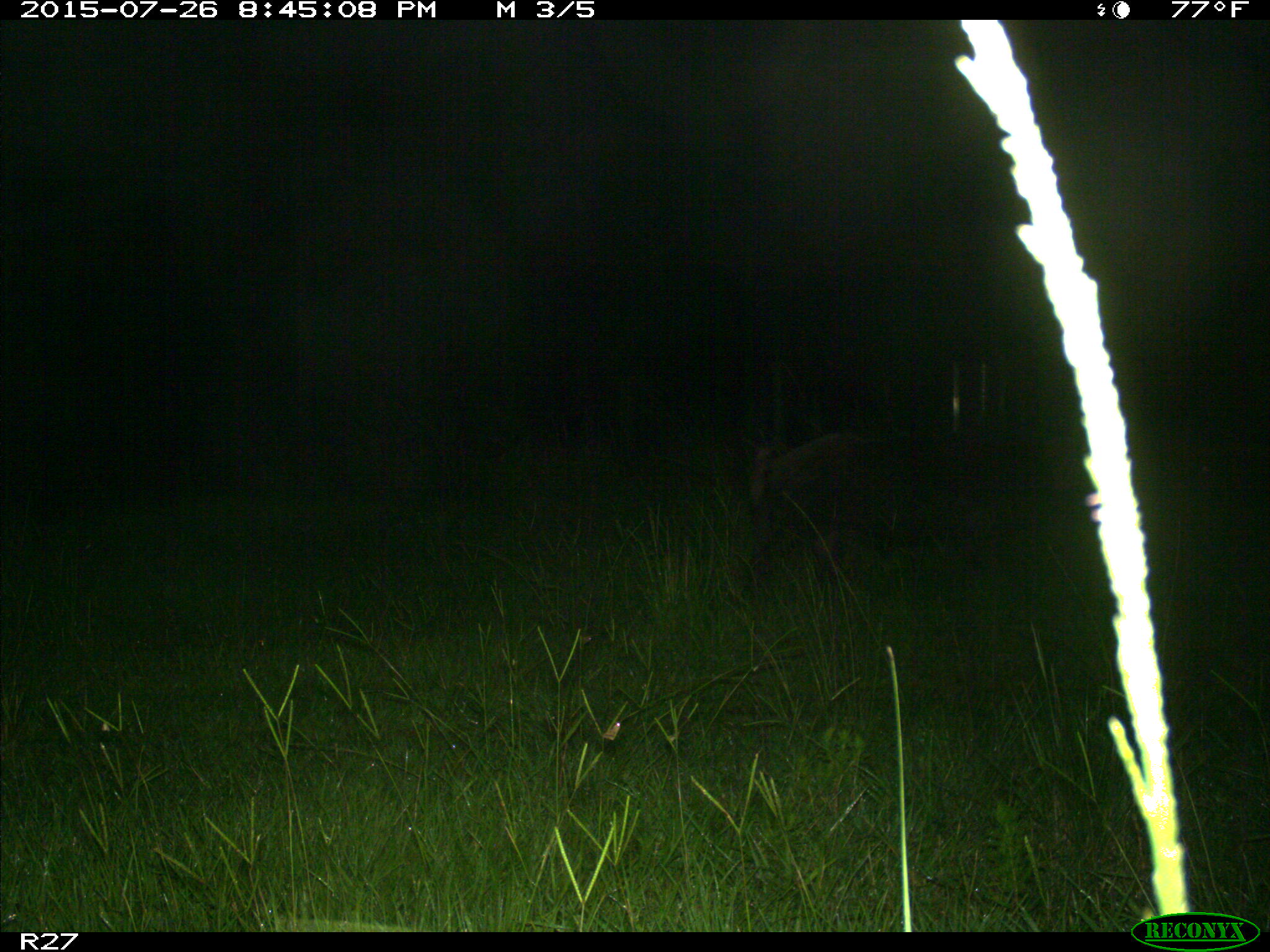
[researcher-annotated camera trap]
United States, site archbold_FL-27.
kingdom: Animalia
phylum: Chordata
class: Mammalia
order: Artiodactyla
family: Suidae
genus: Sus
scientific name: Sus scrofa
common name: wild boar